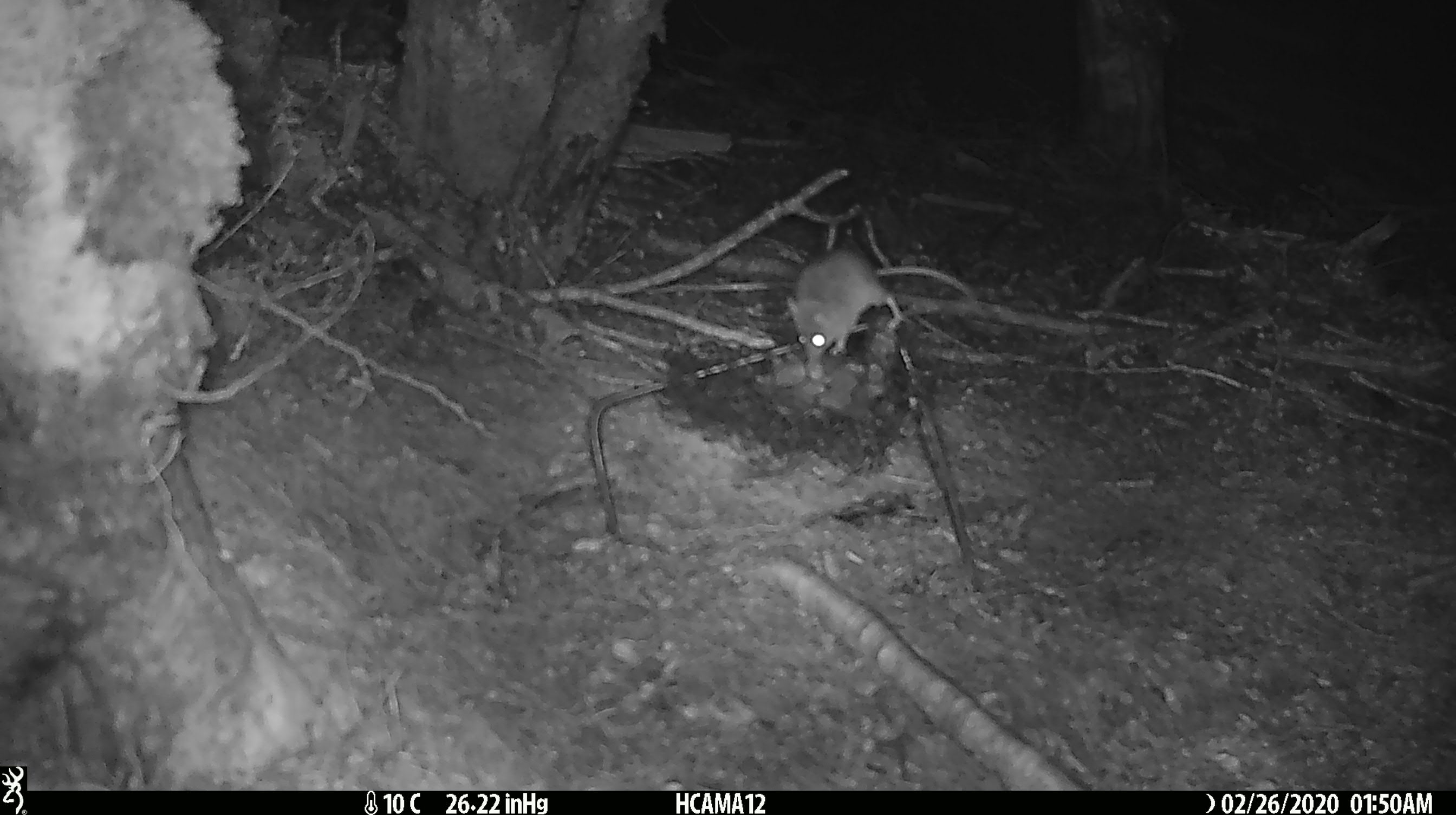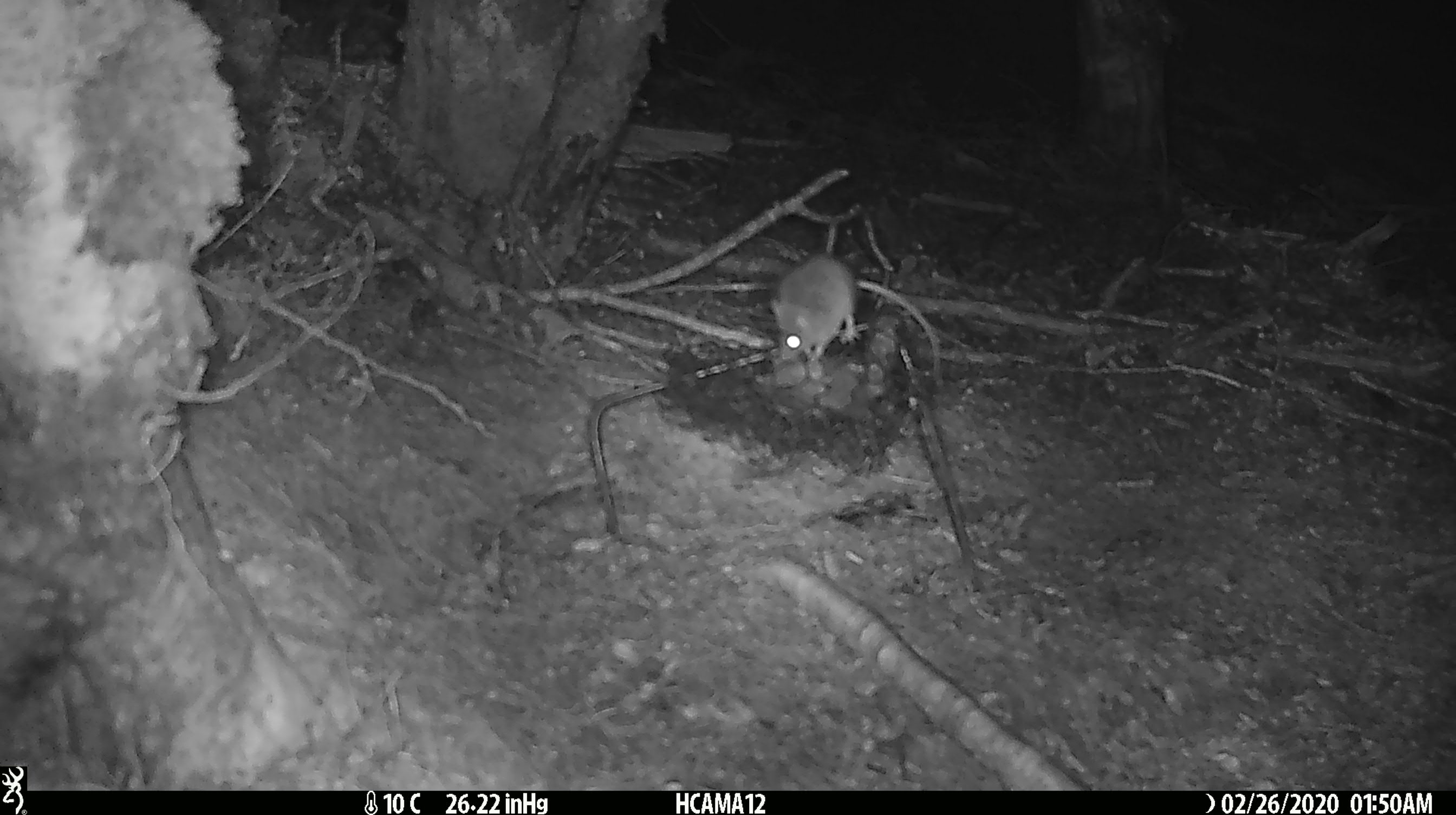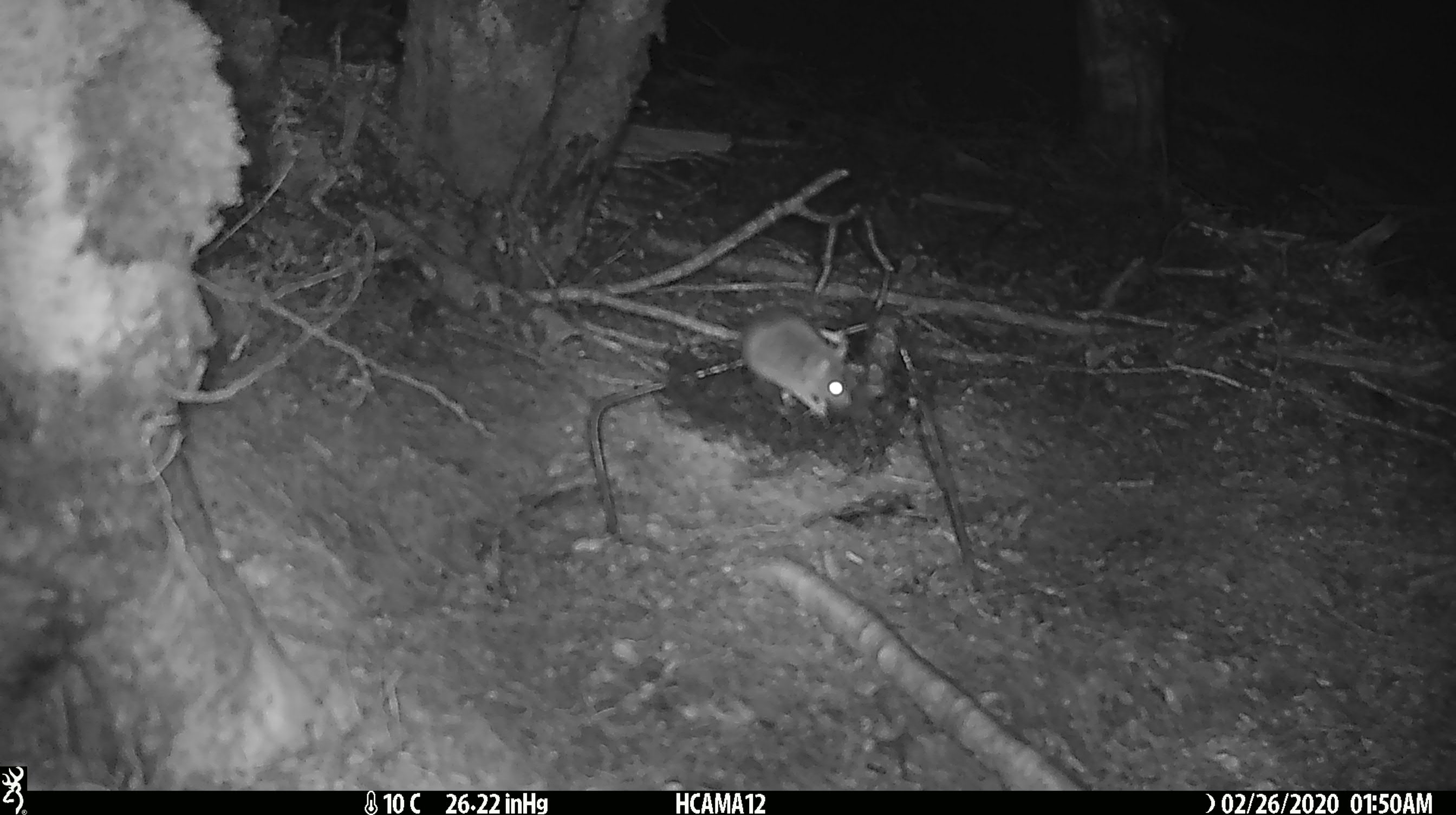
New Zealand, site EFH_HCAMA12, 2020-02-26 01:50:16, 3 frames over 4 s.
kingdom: Animalia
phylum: Chordata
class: Mammalia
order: Rodentia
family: Muridae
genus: Mus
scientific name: Mus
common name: mouse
Mouse (Mus).